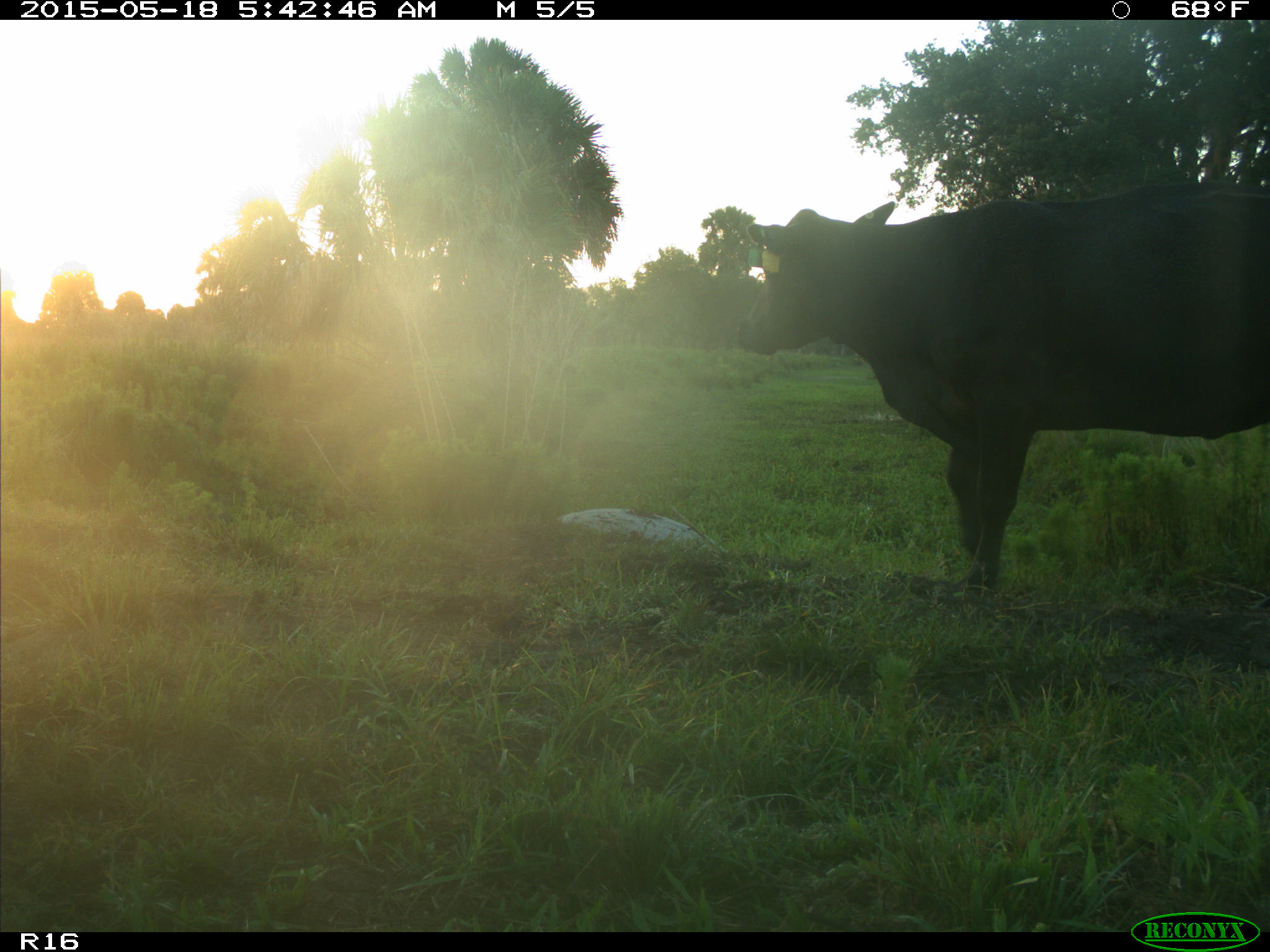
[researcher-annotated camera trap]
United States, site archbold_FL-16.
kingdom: Animalia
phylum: Chordata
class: Mammalia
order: Artiodactyla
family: Bovidae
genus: Bos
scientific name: Bos taurus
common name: domestic cow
Bos taurus (domestic cow).